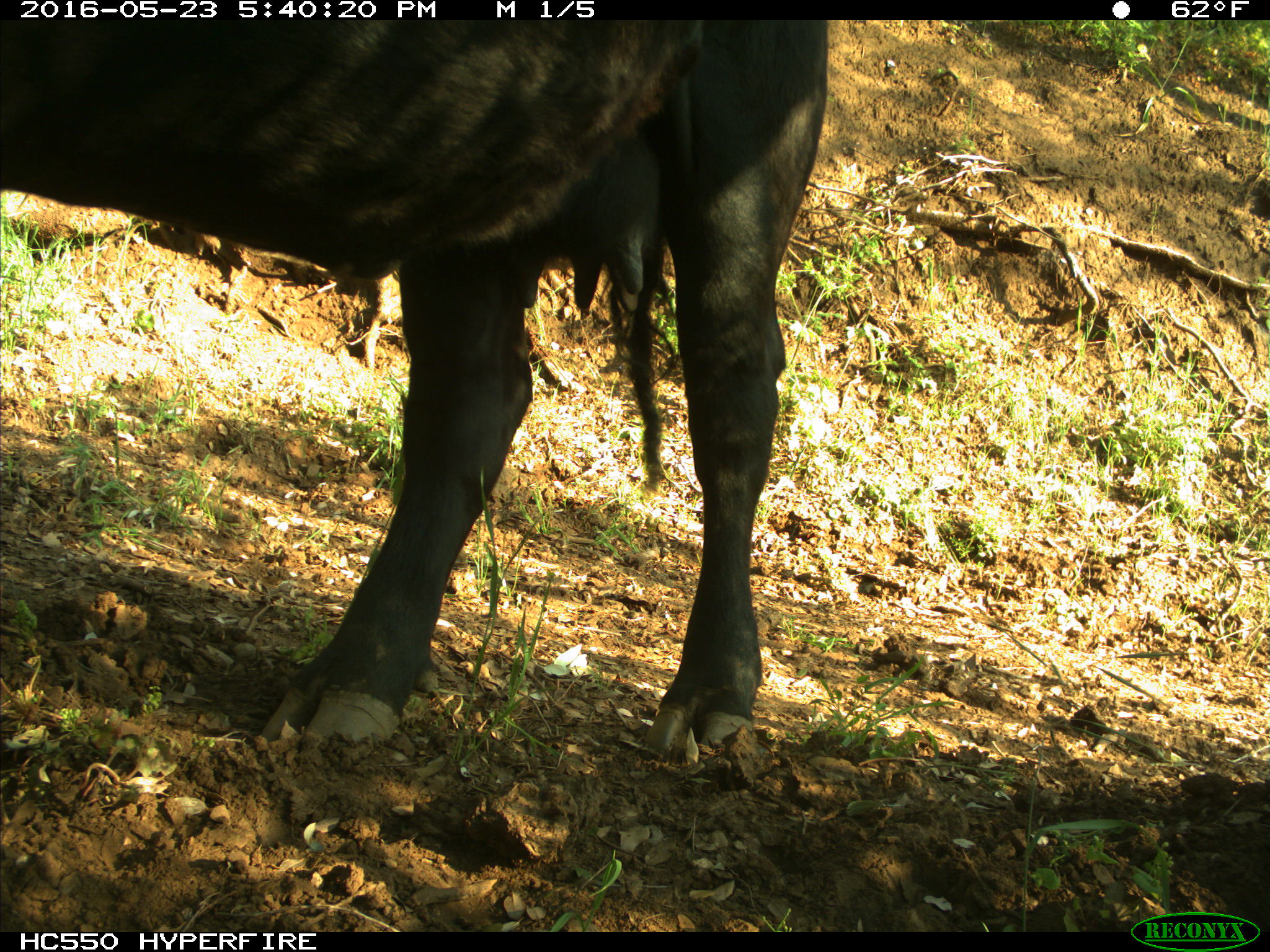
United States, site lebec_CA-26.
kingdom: Animalia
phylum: Chordata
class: Mammalia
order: Artiodactyla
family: Bovidae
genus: Bos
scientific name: Bos taurus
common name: domestic cow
Bos taurus (domestic cow).